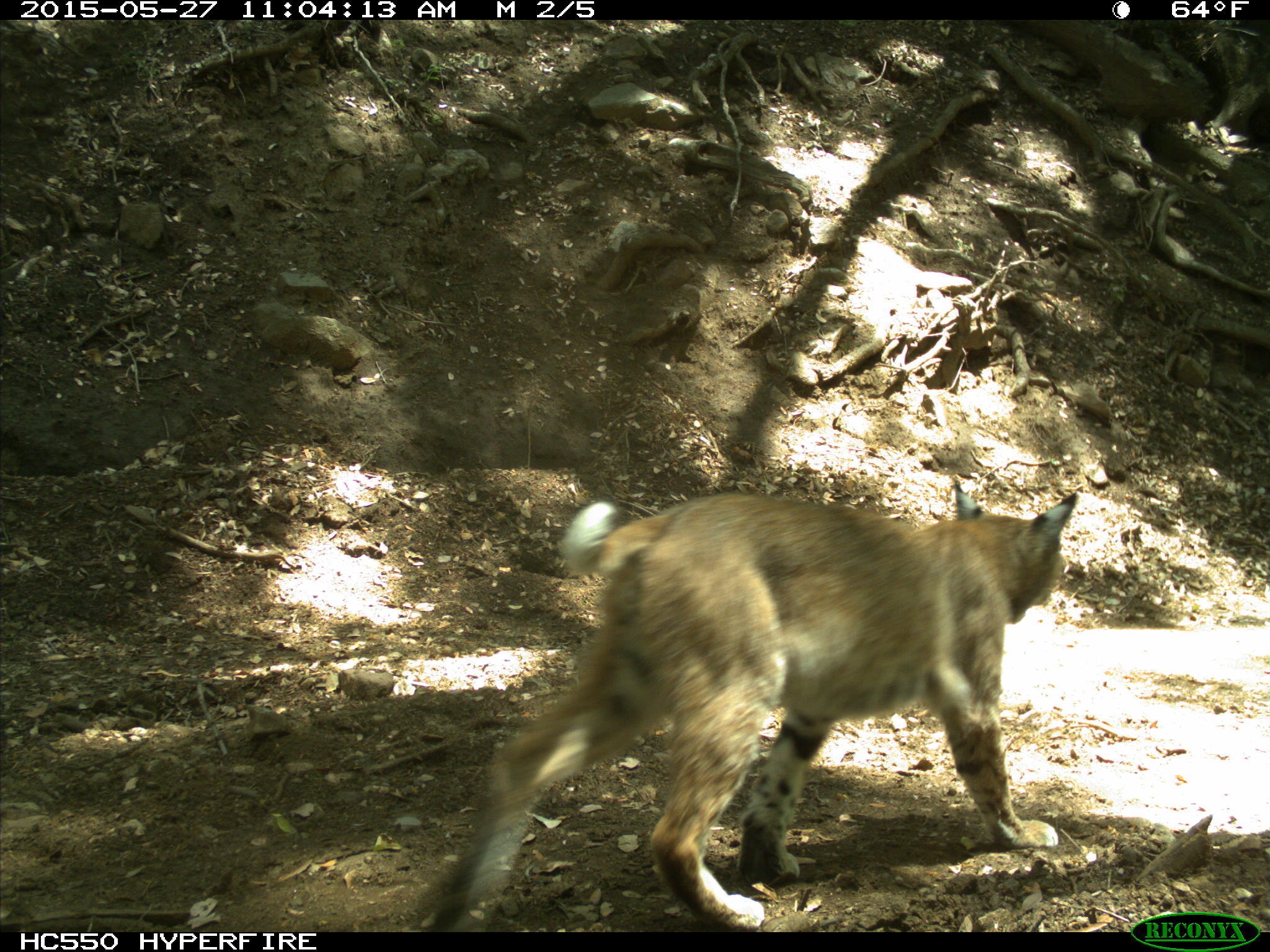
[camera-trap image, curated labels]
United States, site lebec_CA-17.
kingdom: Animalia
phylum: Chordata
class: Mammalia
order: Carnivora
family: Felidae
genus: Lynx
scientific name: Lynx rufus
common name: bobcat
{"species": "Lynx rufus (bobcat)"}